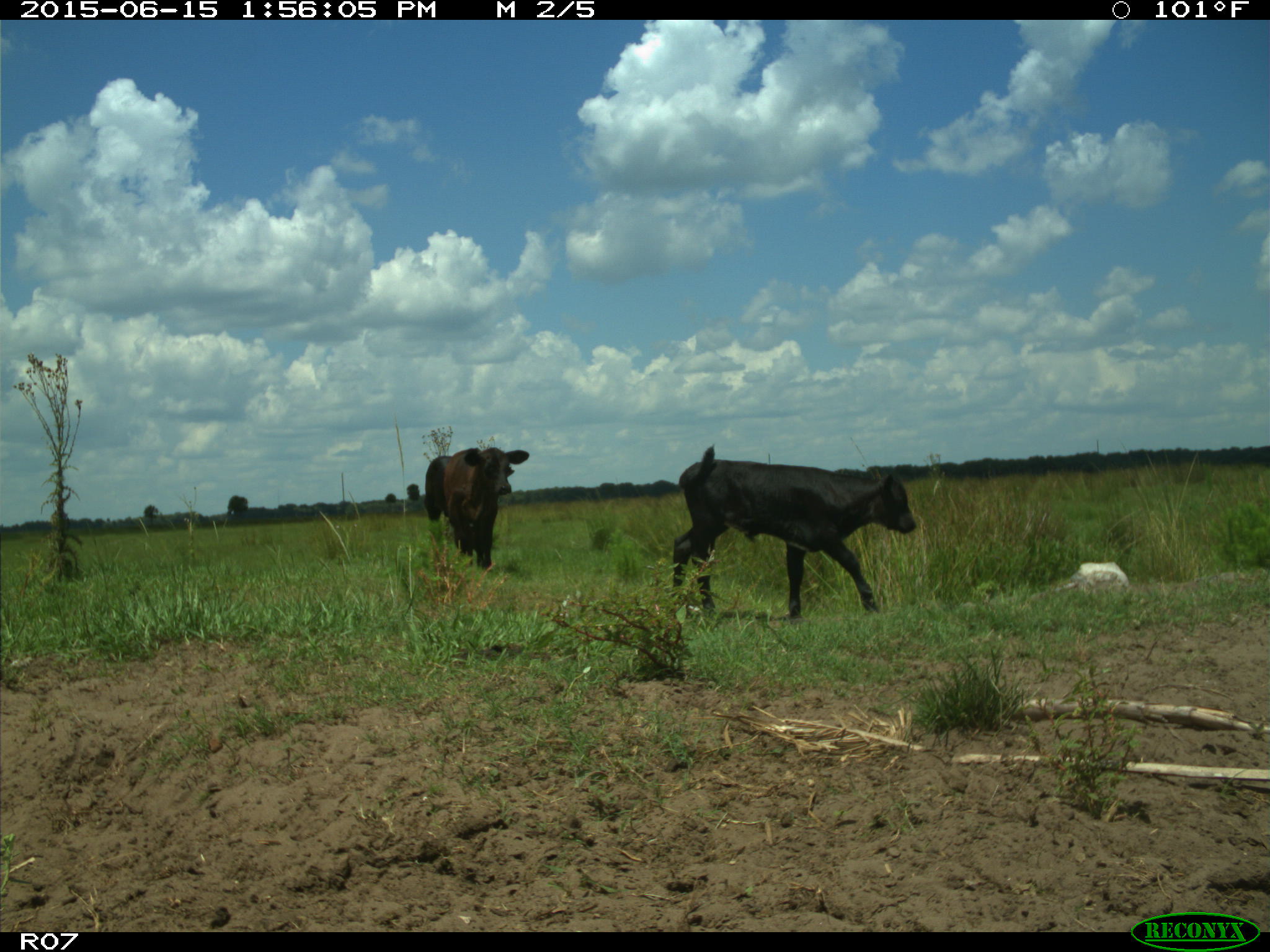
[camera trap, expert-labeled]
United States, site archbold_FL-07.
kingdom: Animalia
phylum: Chordata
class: Mammalia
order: Artiodactyla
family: Bovidae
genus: Bos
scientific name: Bos taurus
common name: domestic cow